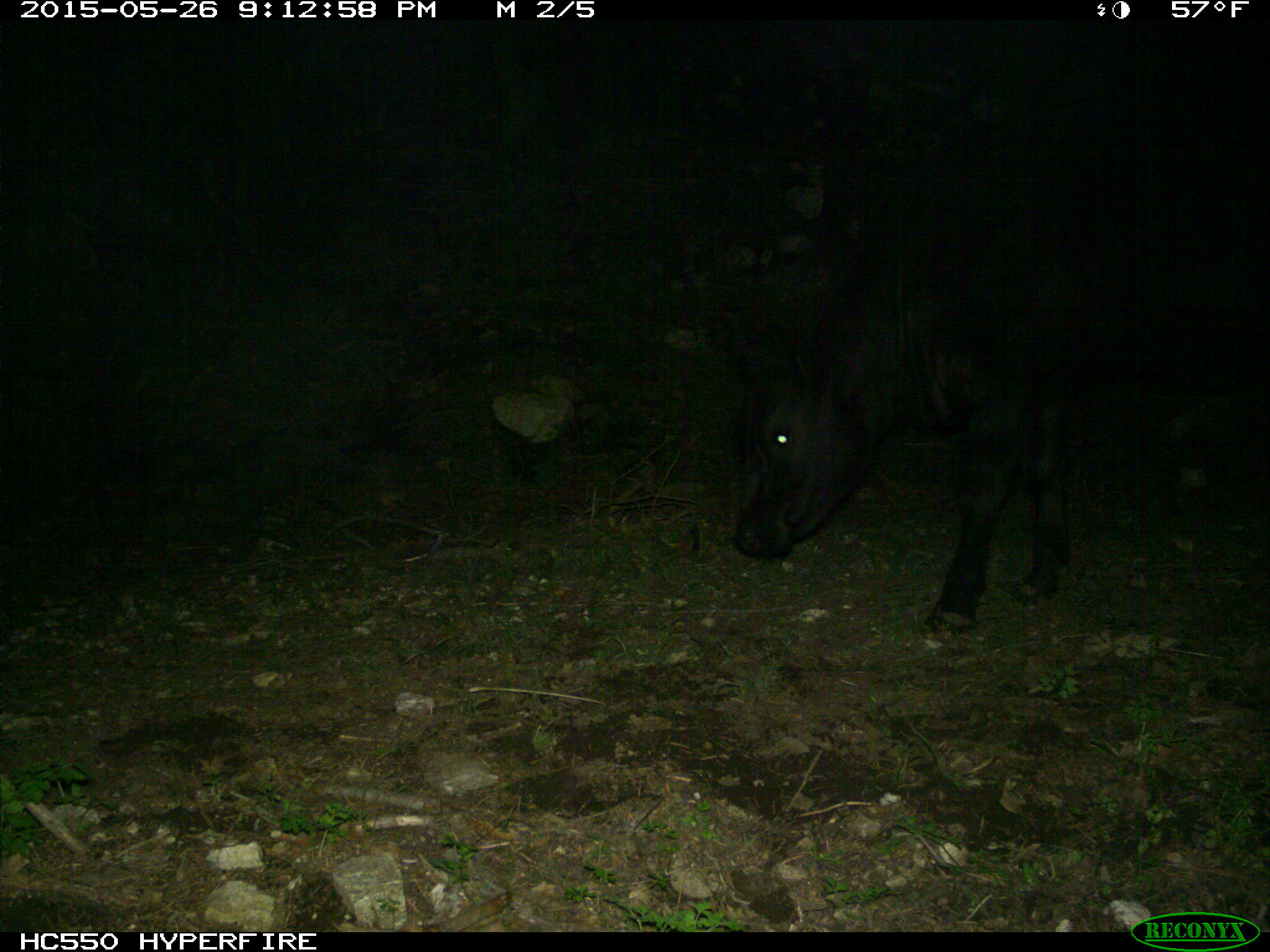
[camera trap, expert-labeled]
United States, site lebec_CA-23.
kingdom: Animalia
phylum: Chordata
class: Mammalia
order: Artiodactyla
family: Bovidae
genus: Bos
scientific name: Bos taurus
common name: domestic cow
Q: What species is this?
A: Bos taurus (domestic cow).